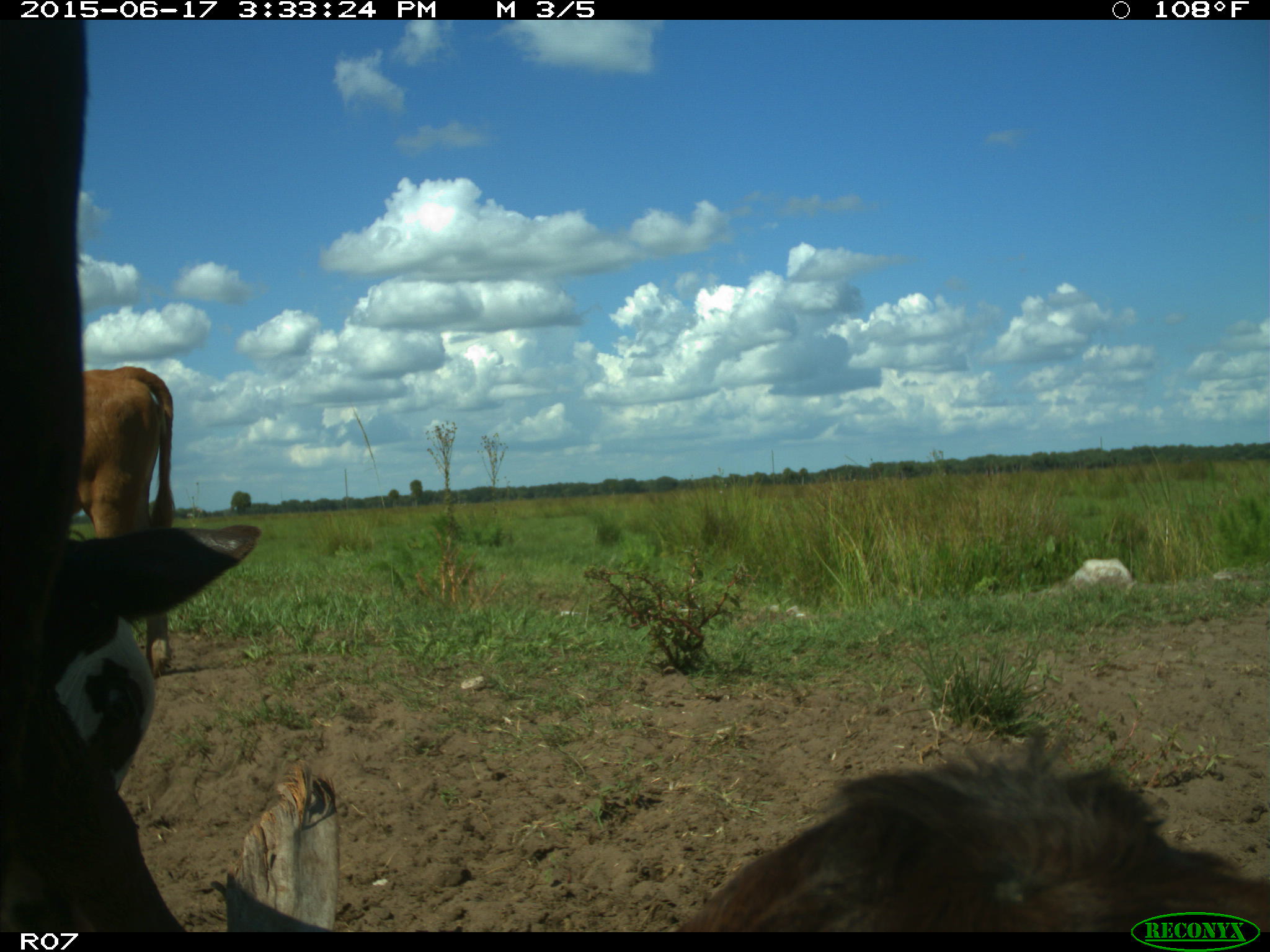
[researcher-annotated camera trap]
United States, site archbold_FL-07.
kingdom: Animalia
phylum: Chordata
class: Mammalia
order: Artiodactyla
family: Bovidae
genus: Bos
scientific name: Bos taurus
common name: domestic cow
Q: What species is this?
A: Bos taurus (domestic cow).